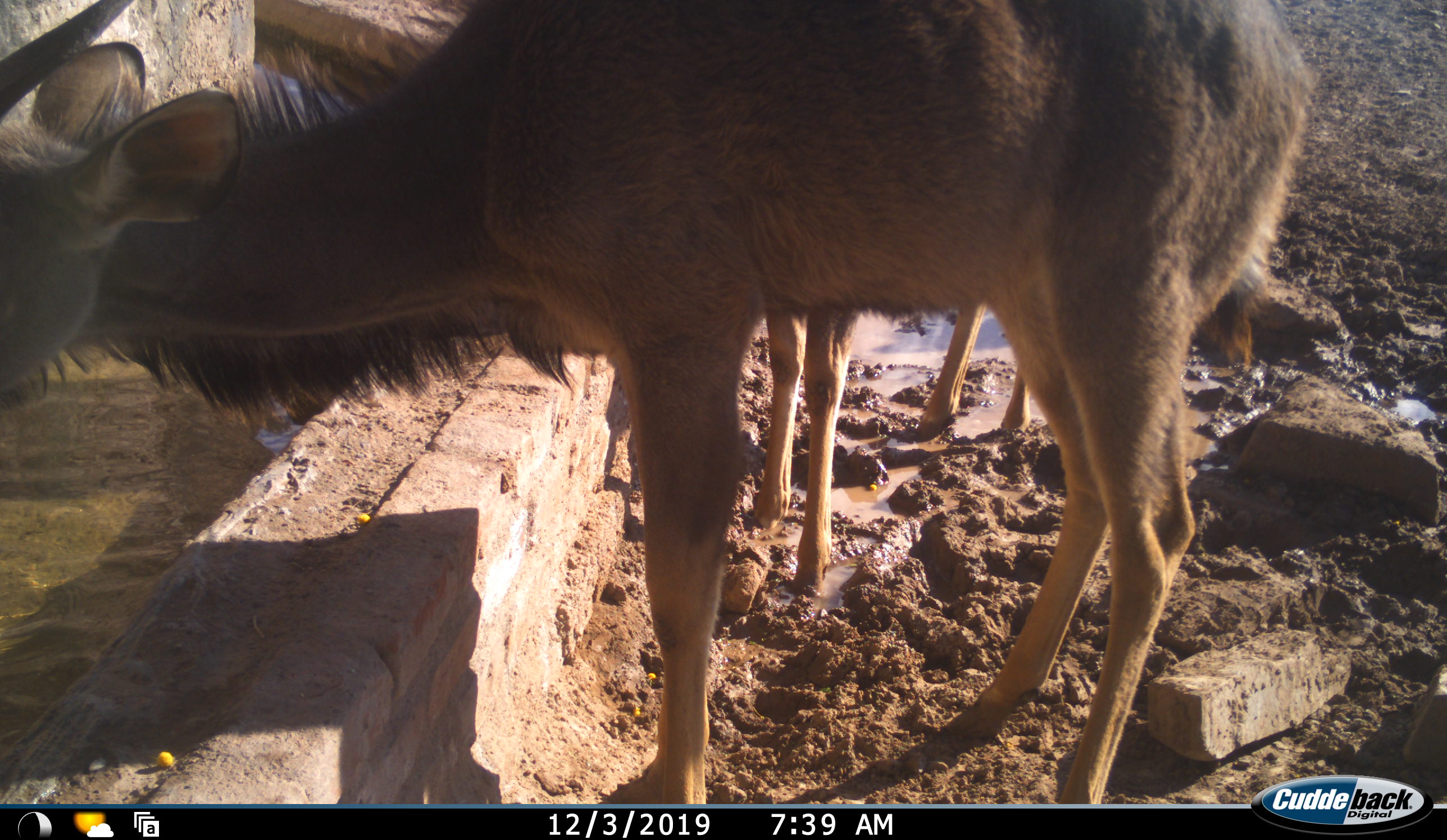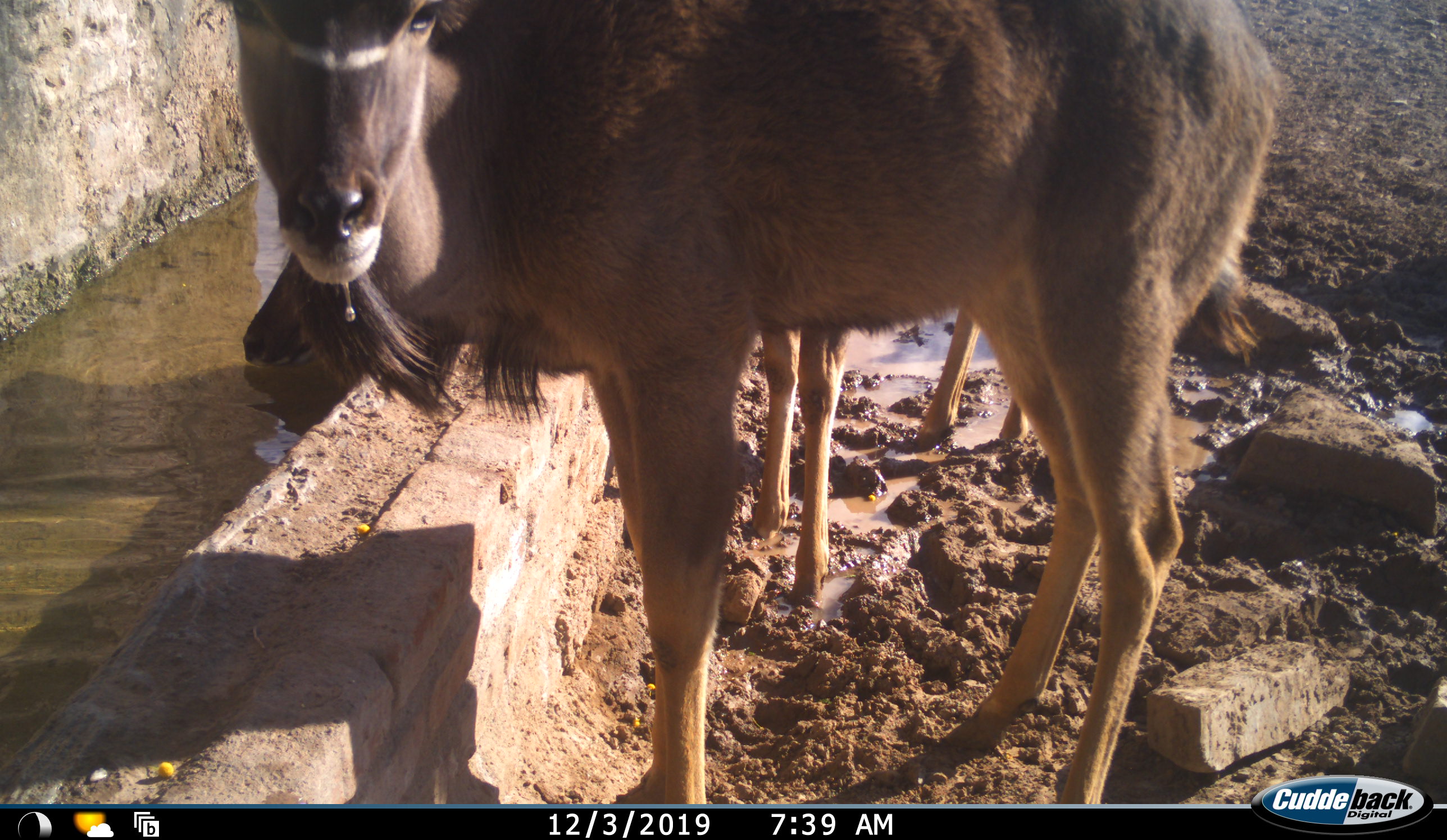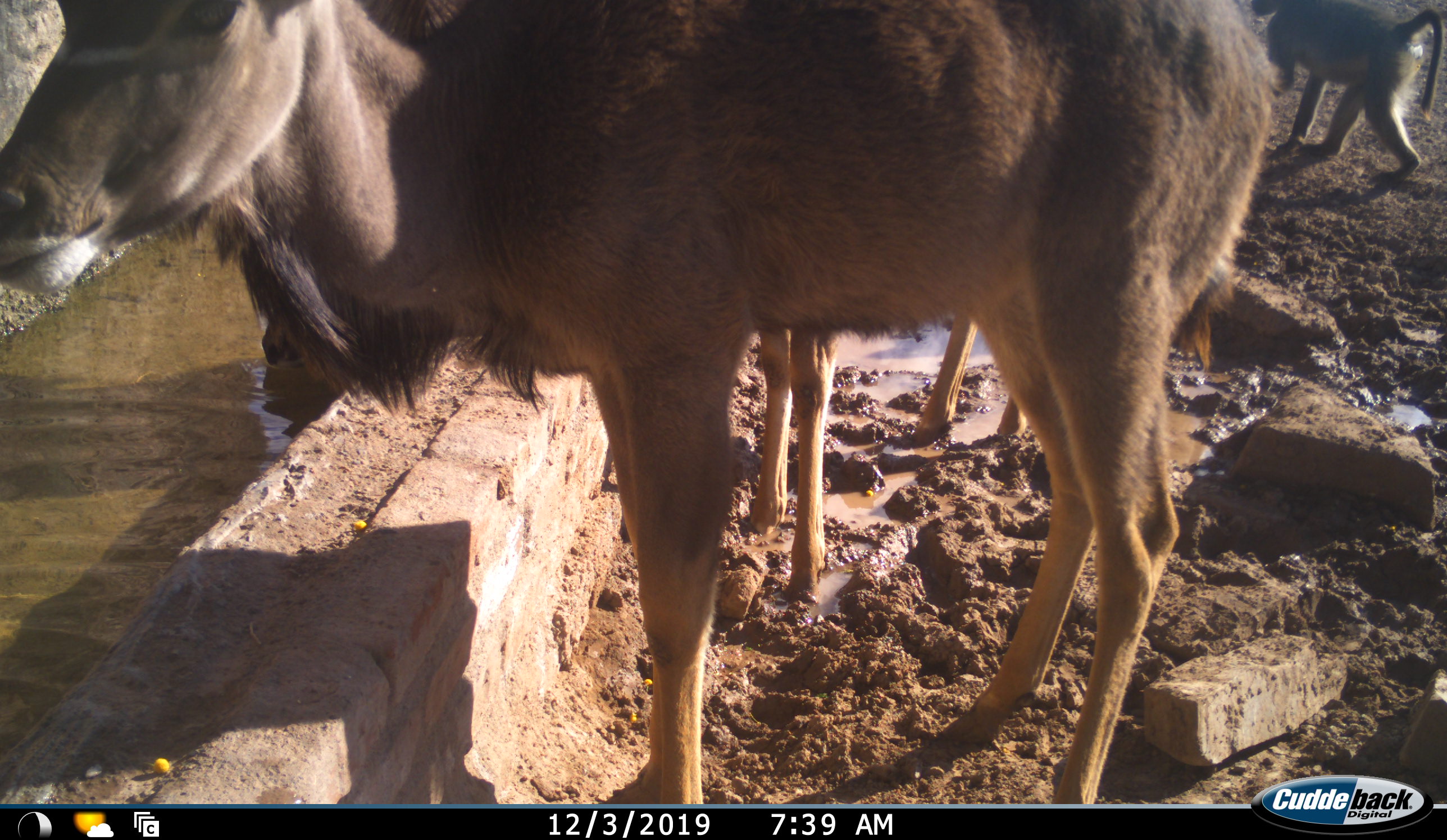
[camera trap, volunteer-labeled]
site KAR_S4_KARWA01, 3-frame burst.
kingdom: Animalia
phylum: Chordata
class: Mammalia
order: Primates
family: Cercopithecidae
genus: Papio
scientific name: Papio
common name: baboon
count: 1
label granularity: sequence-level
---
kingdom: Animalia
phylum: Chordata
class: Mammalia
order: Artiodactyla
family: Bovidae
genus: Tragelaphus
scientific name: Tragelaphus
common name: kudu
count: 2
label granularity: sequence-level